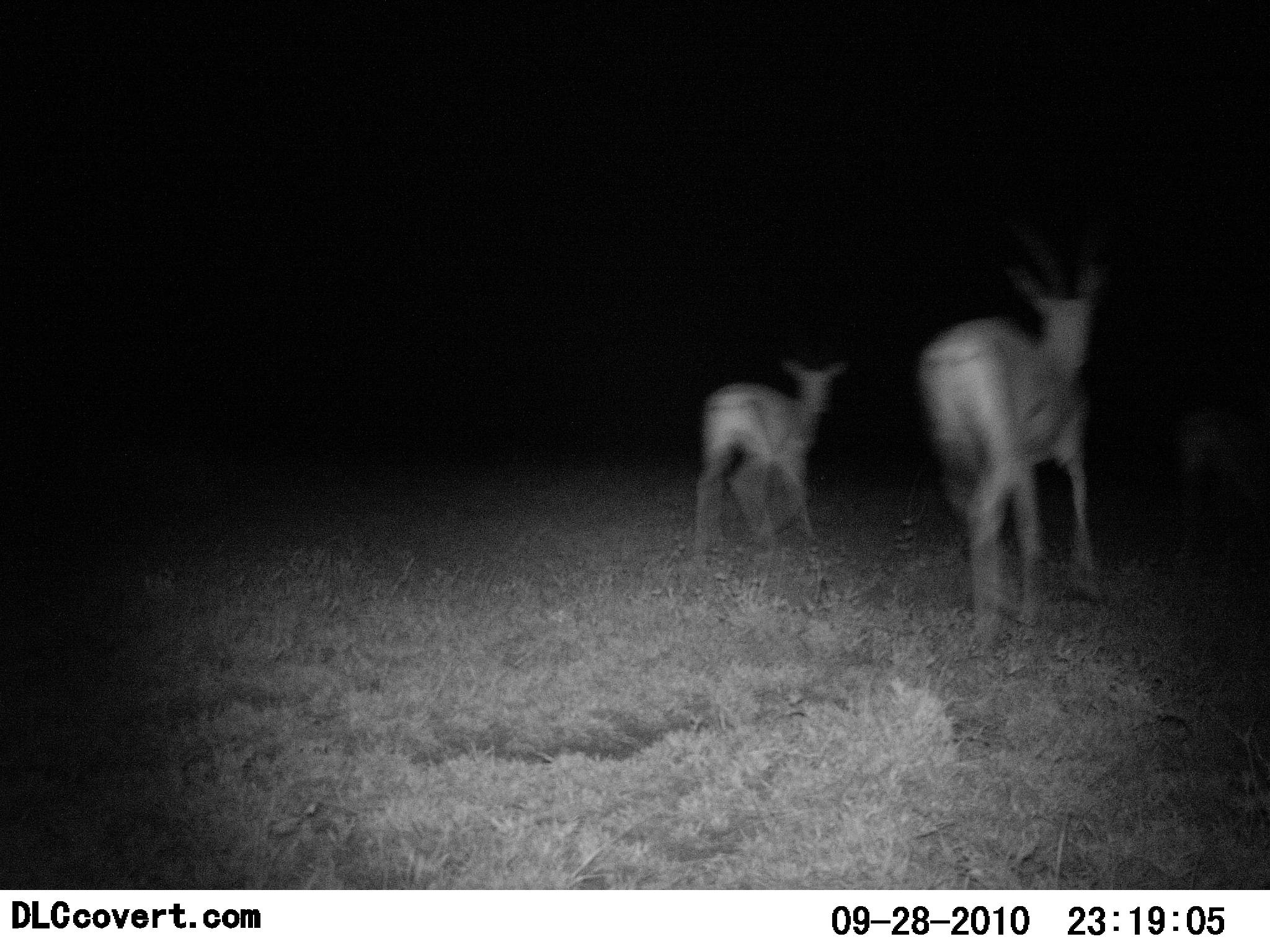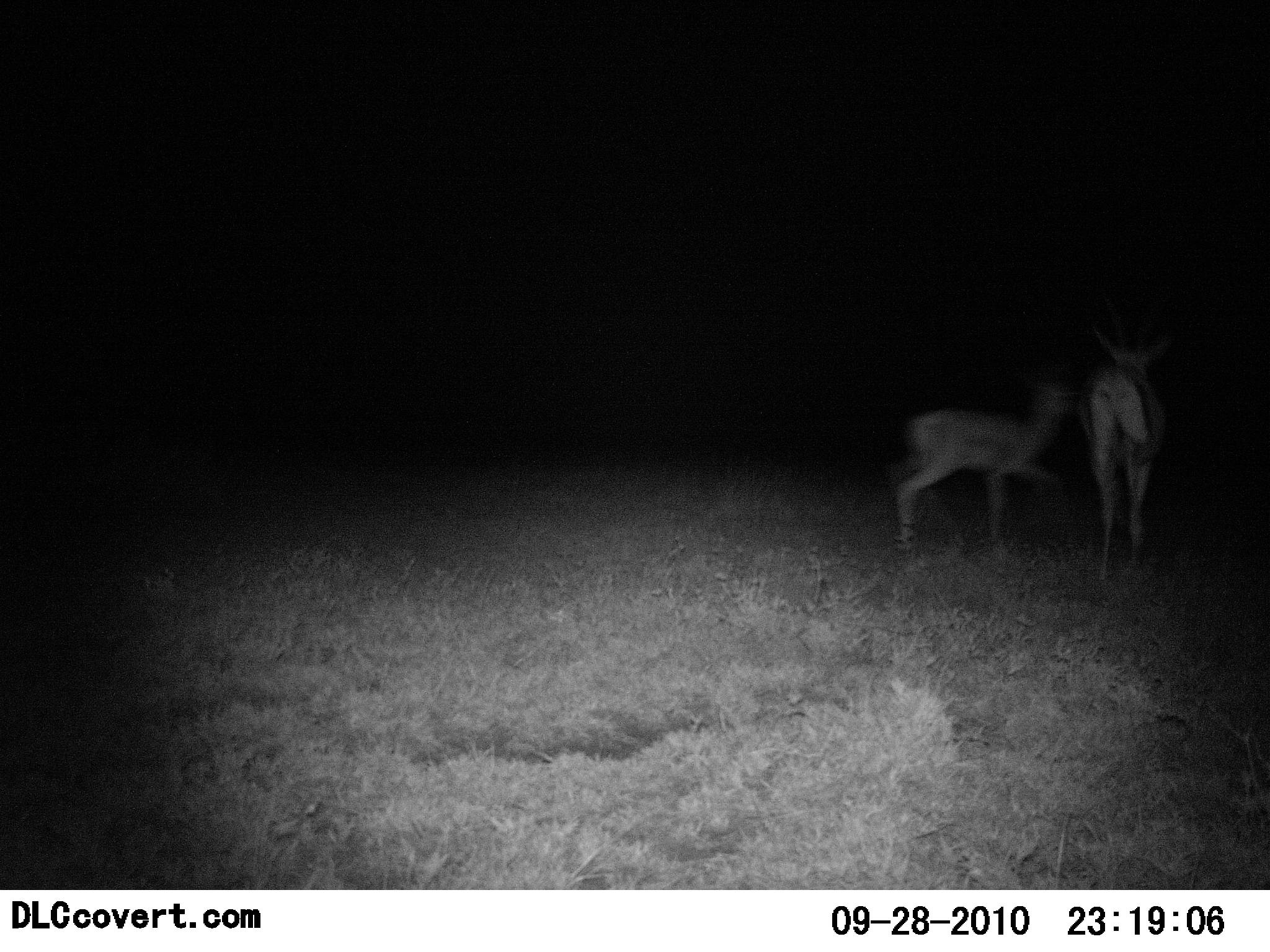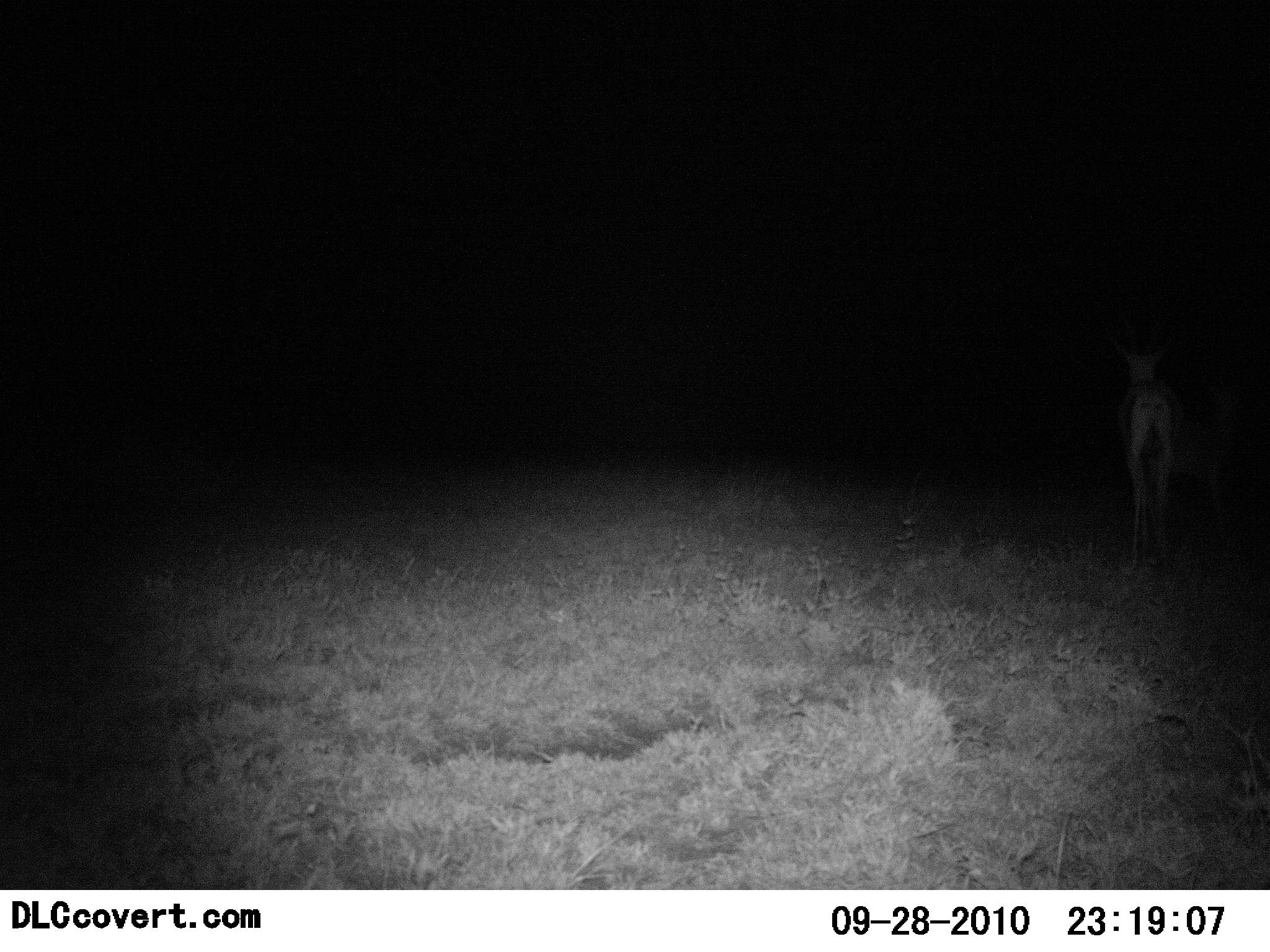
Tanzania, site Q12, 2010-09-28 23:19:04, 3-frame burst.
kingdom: Animalia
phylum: Chordata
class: Mammalia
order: Artiodactyla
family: Bovidae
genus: Nanger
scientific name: Nanger granti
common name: grant's gazelle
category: gazellegrants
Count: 2.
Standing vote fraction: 9%.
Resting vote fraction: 0%.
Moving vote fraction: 91%.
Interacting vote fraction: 0%.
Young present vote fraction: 64%.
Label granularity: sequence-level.